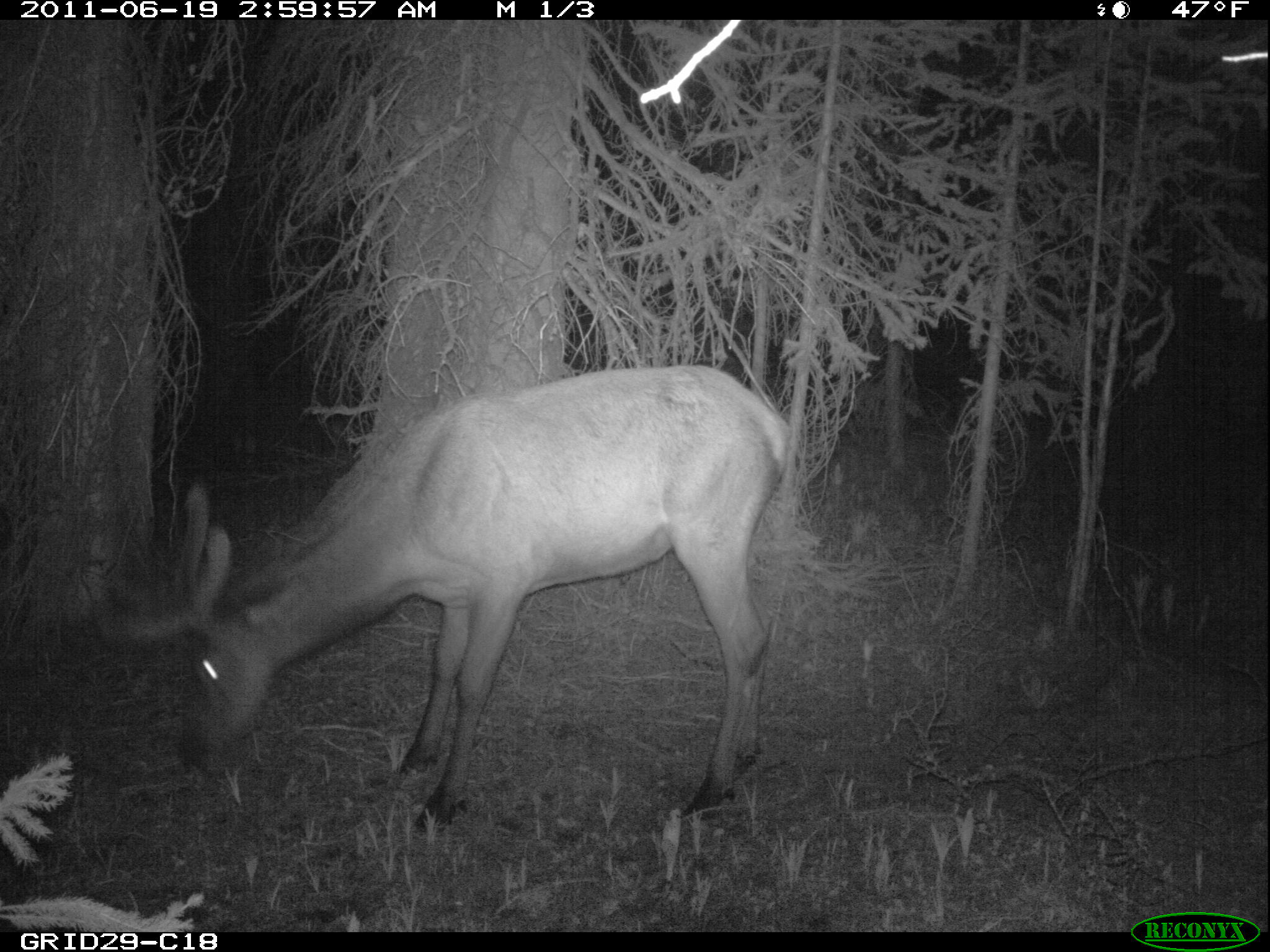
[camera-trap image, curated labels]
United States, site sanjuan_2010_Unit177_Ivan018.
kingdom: Animalia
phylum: Chordata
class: Mammalia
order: Artiodactyla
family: Cervidae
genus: Cervus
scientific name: Cervus elaphus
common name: red deer